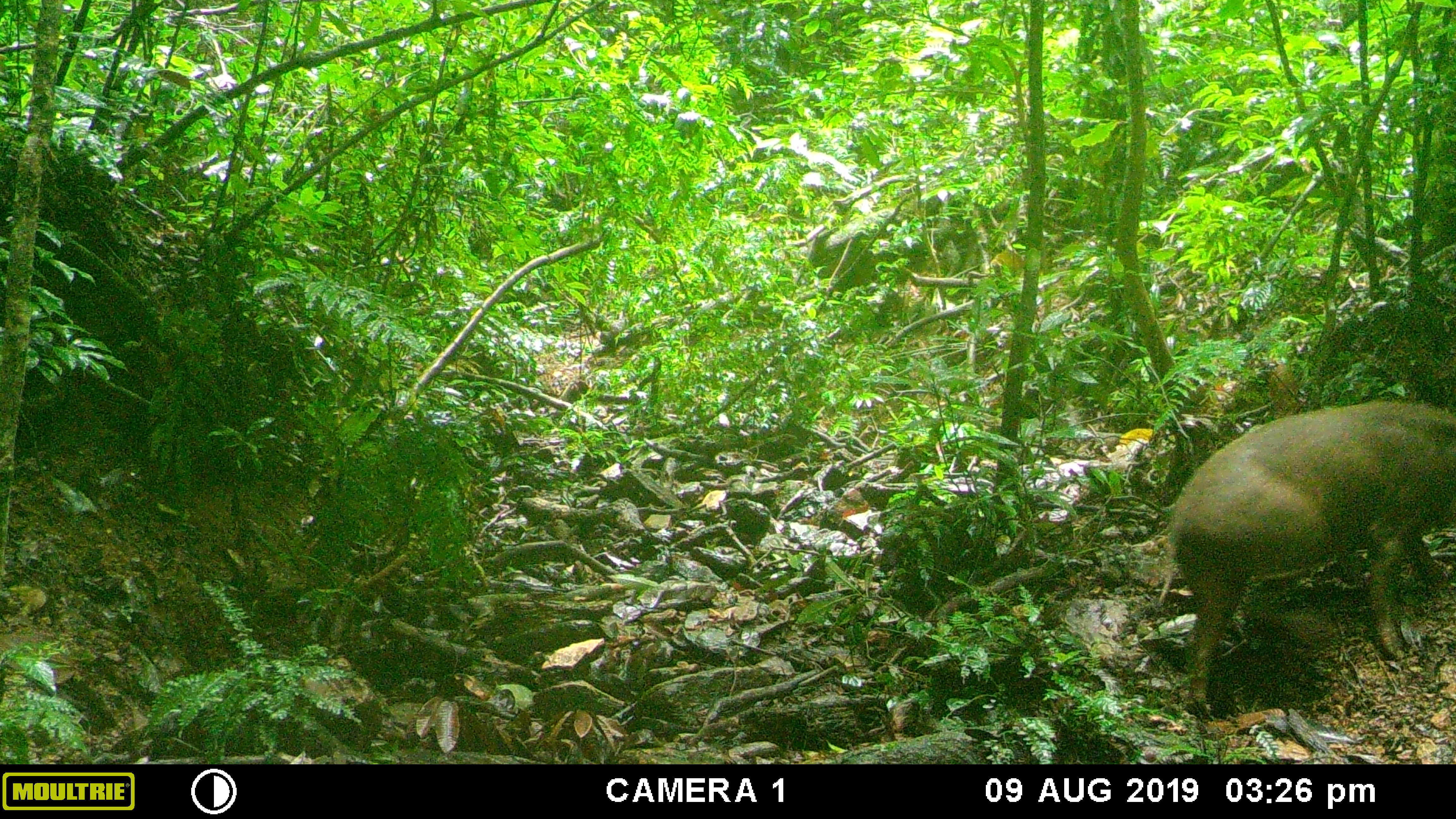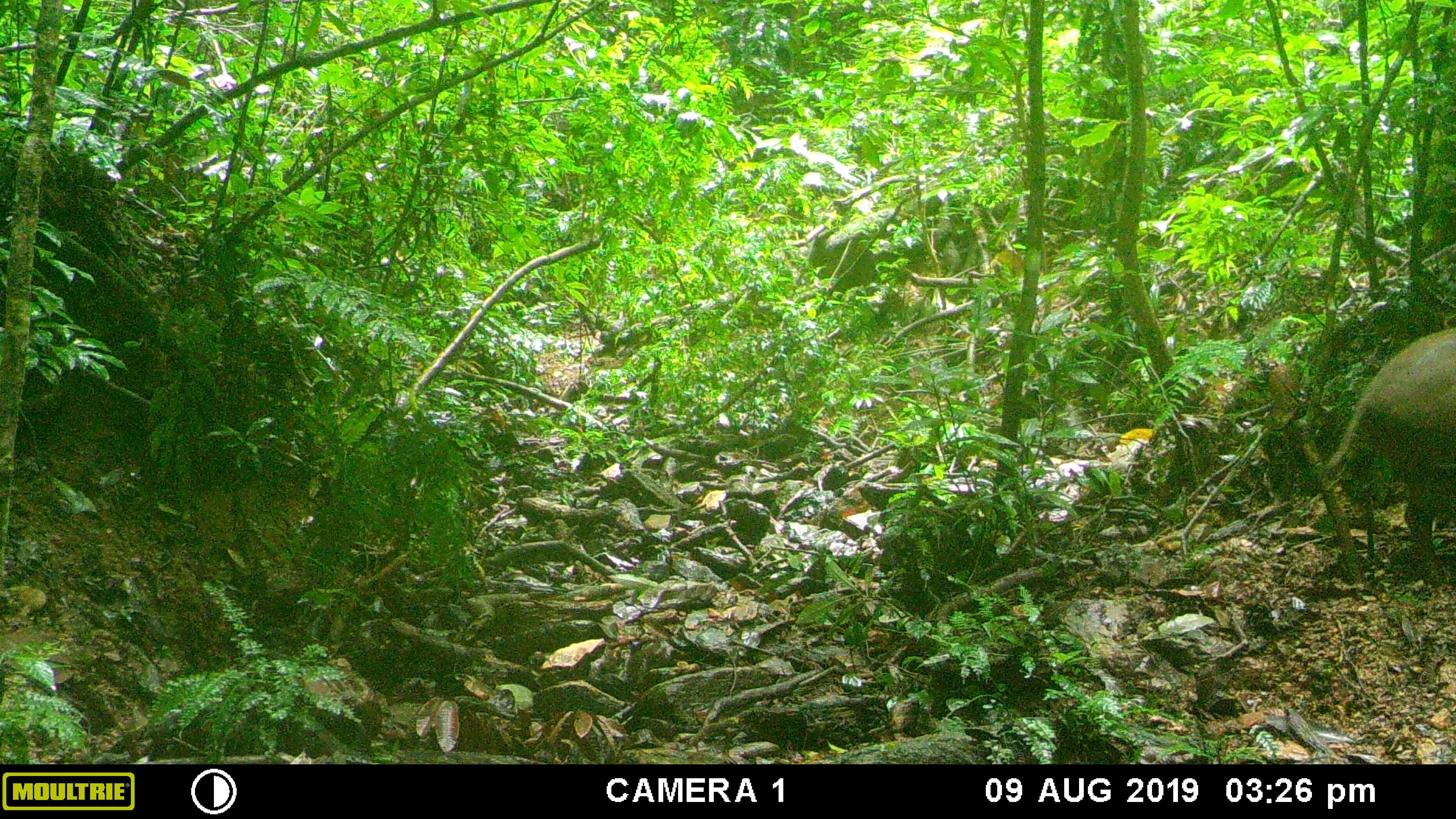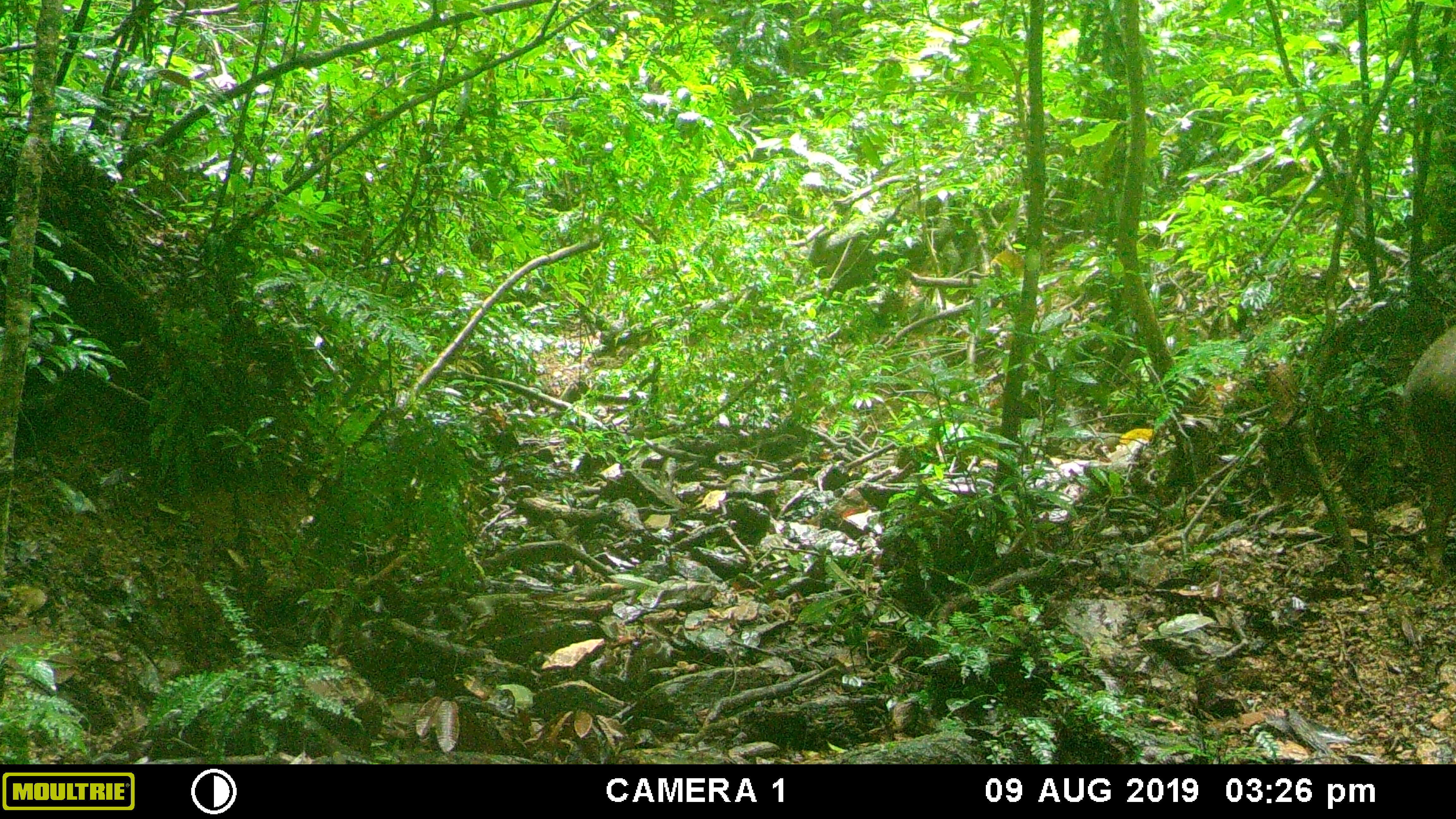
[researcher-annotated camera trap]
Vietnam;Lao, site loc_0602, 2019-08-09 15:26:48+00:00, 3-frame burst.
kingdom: Animalia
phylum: Chordata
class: Mammalia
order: Artiodactyla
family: Suidae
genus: Sus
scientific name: Sus scrofa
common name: eurasian wild pig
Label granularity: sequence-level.